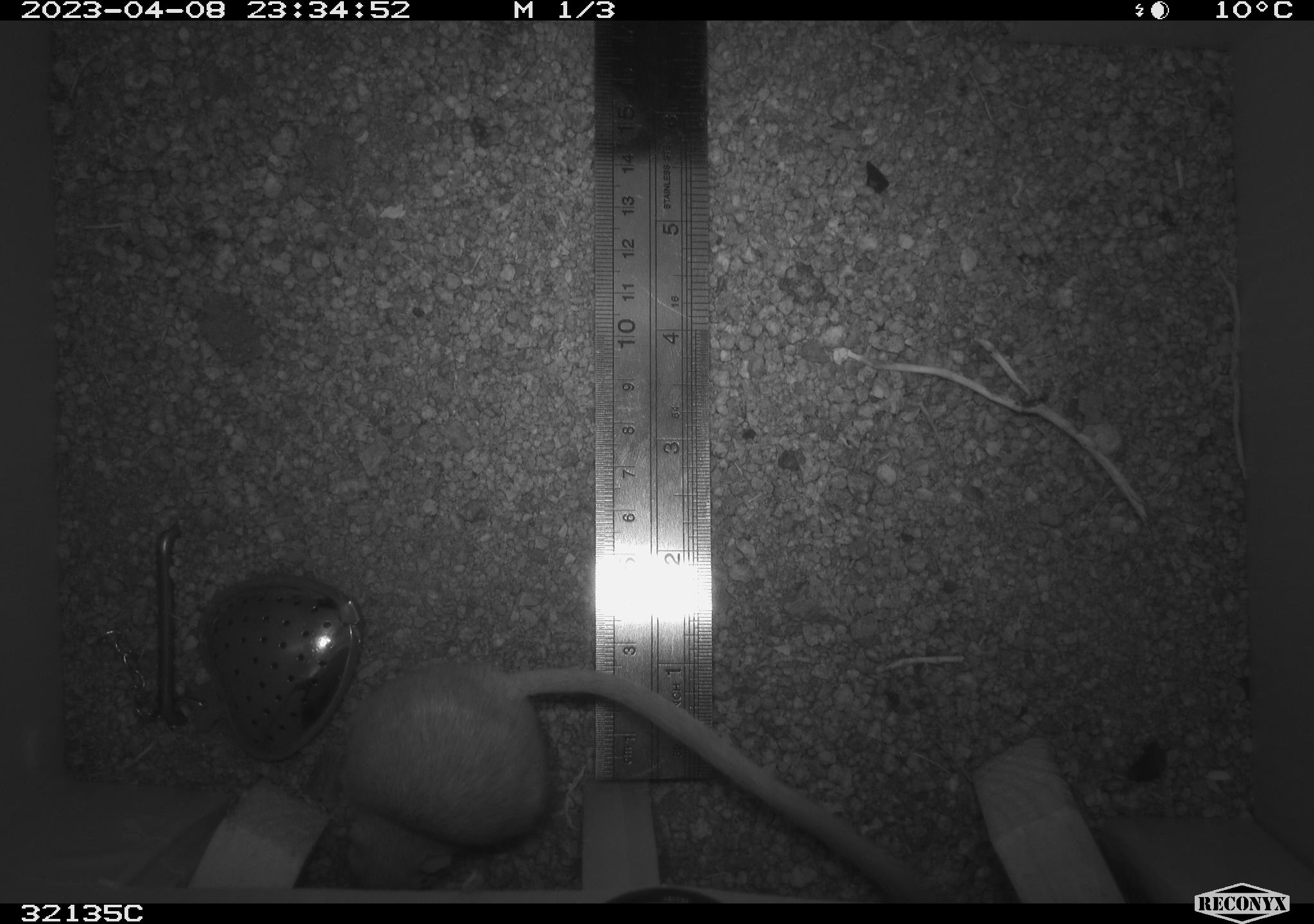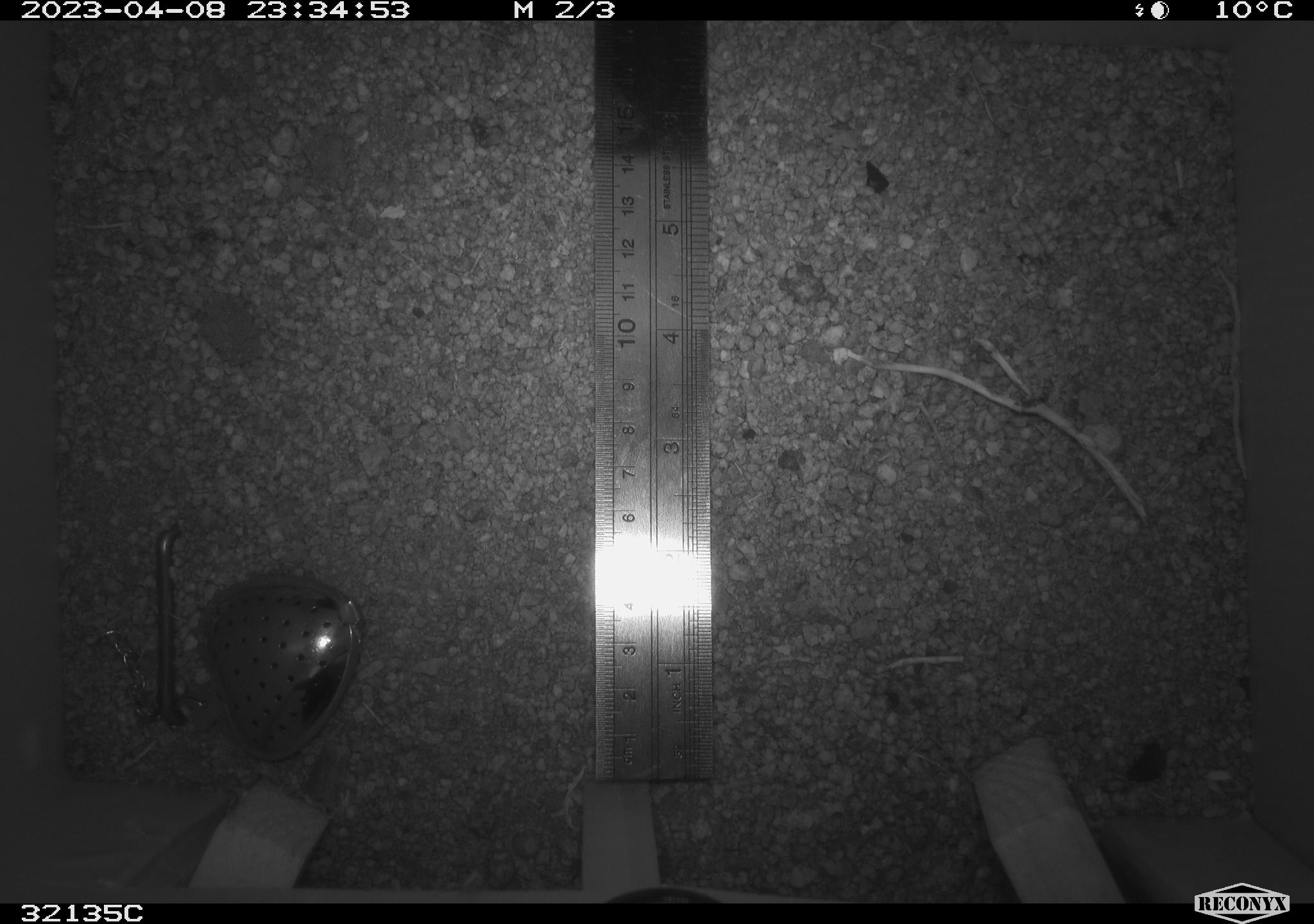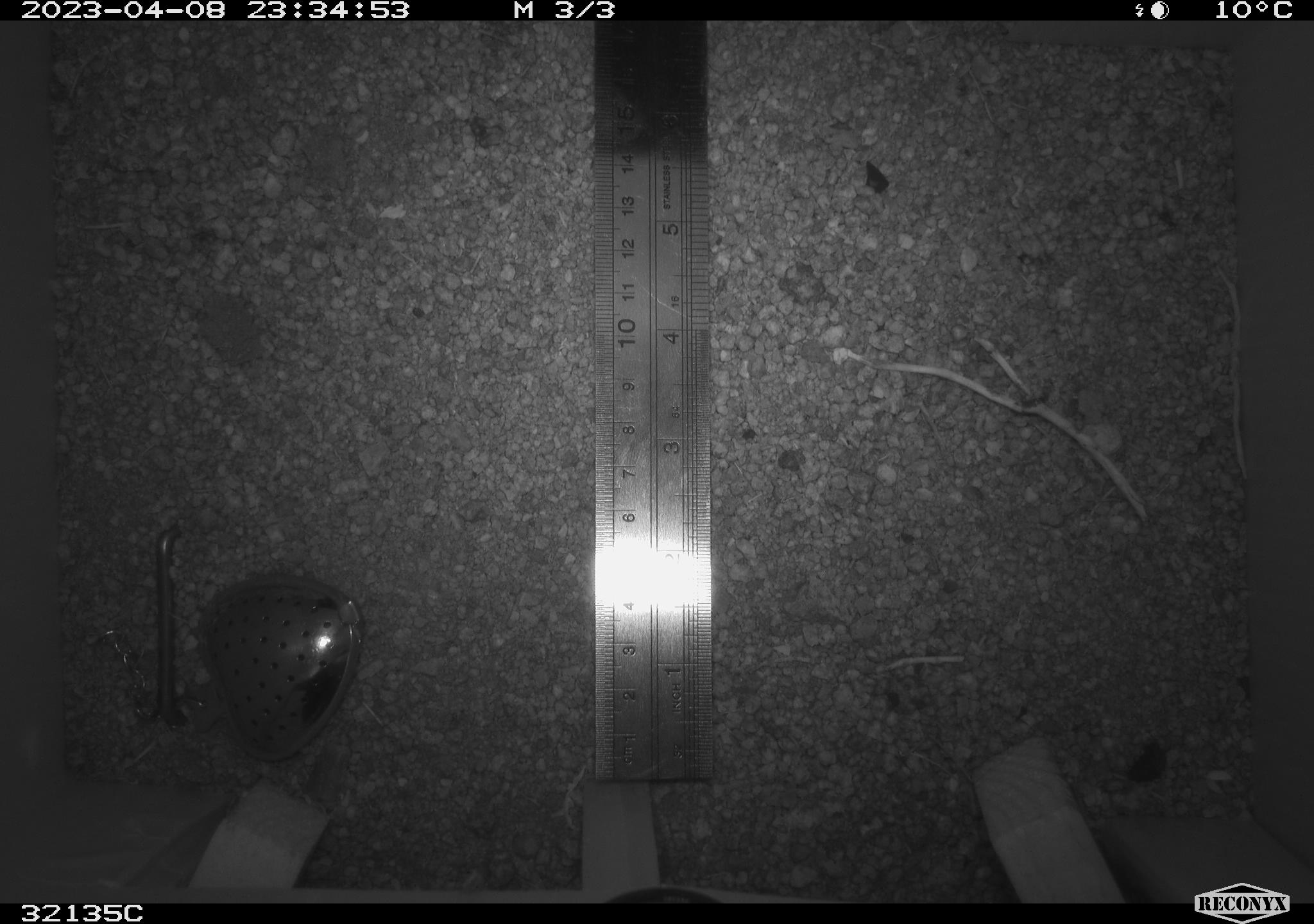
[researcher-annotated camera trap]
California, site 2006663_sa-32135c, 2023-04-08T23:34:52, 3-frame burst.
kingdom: Animalia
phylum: Chordata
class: Mammalia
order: Rodentia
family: Heteromyidae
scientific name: Heteromyidae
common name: kangaroo rats and pocket mice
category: heteromyidae family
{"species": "heteromyidae family (kangaroo rats and pocket mice) (Heteromyidae)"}